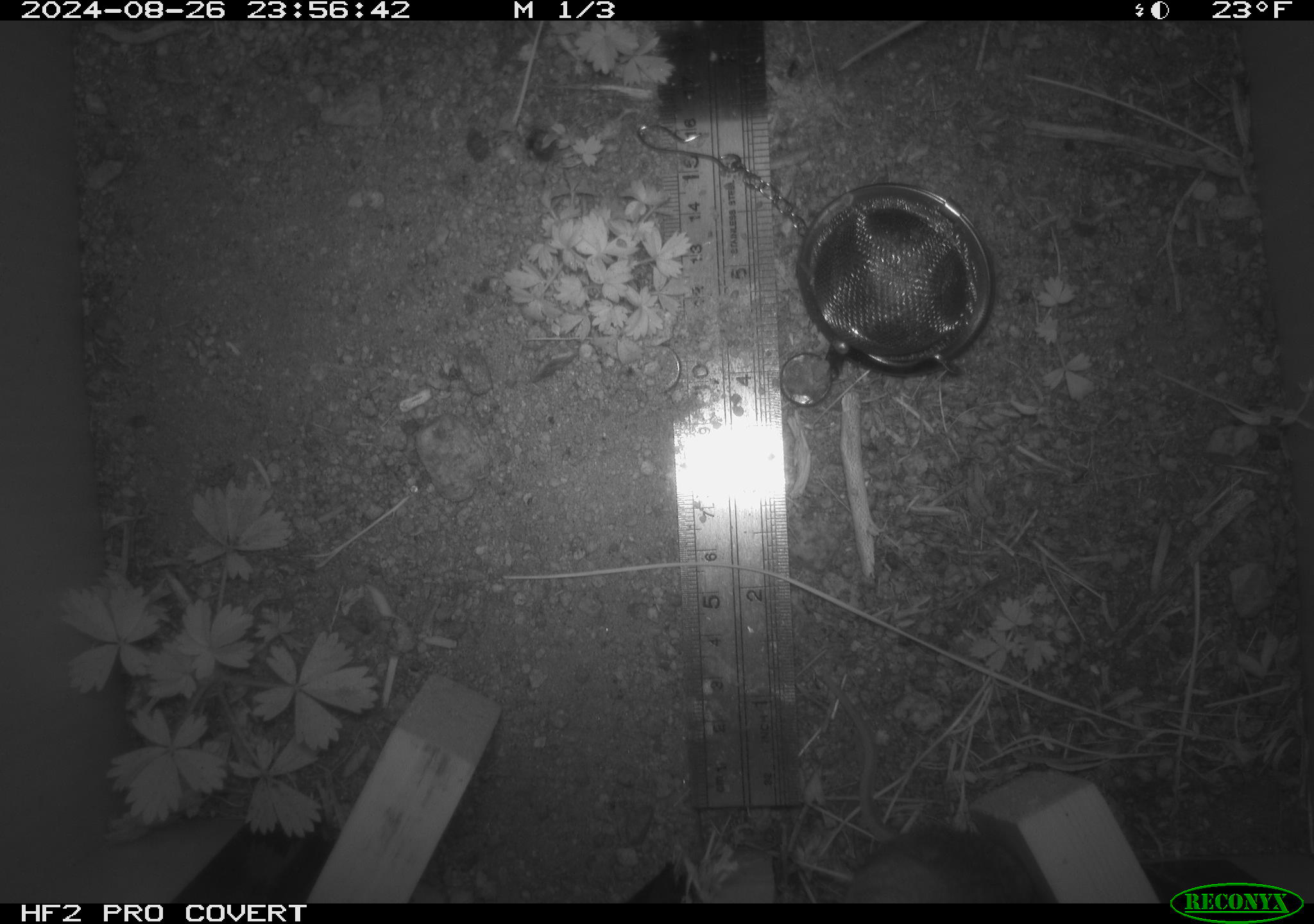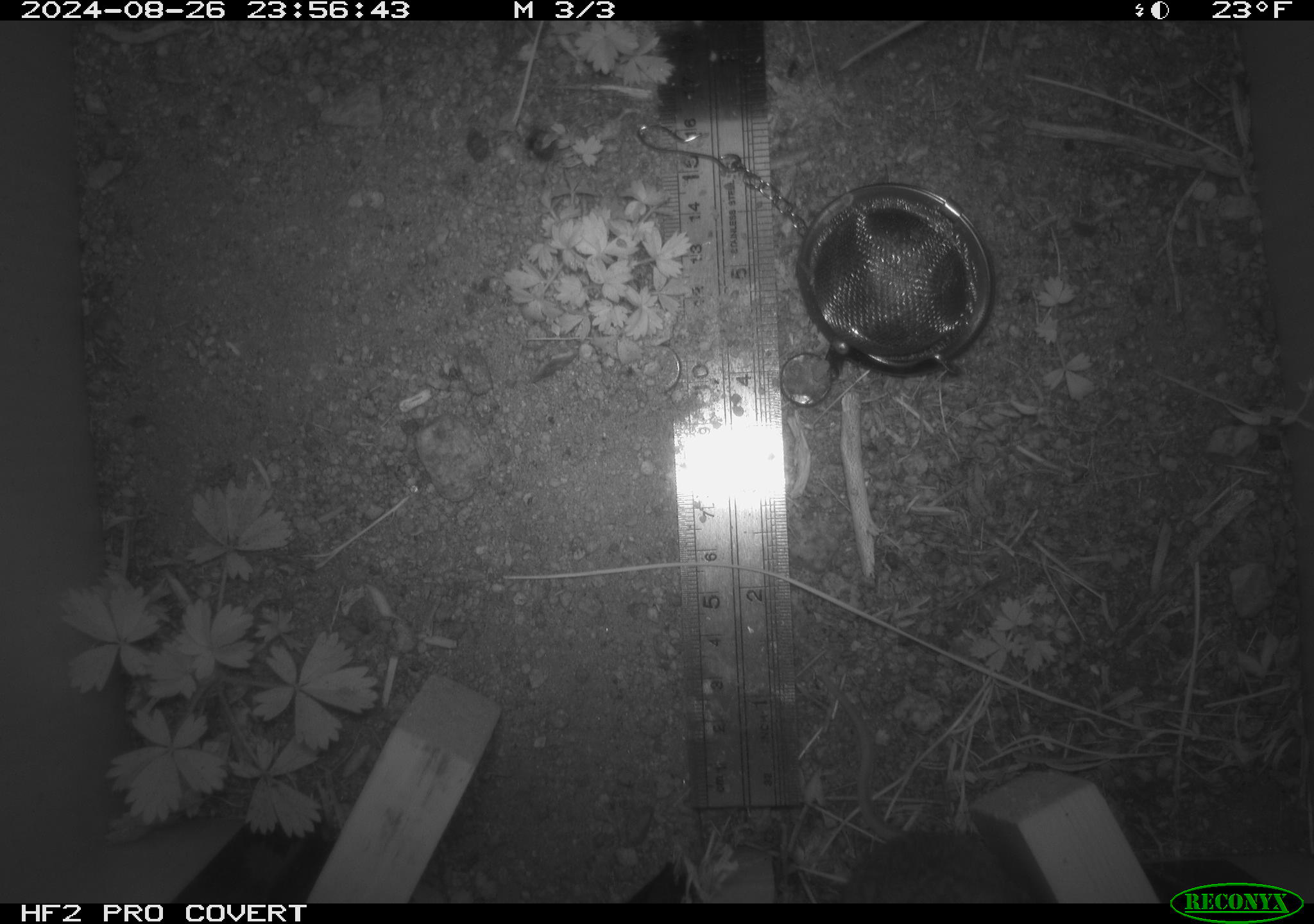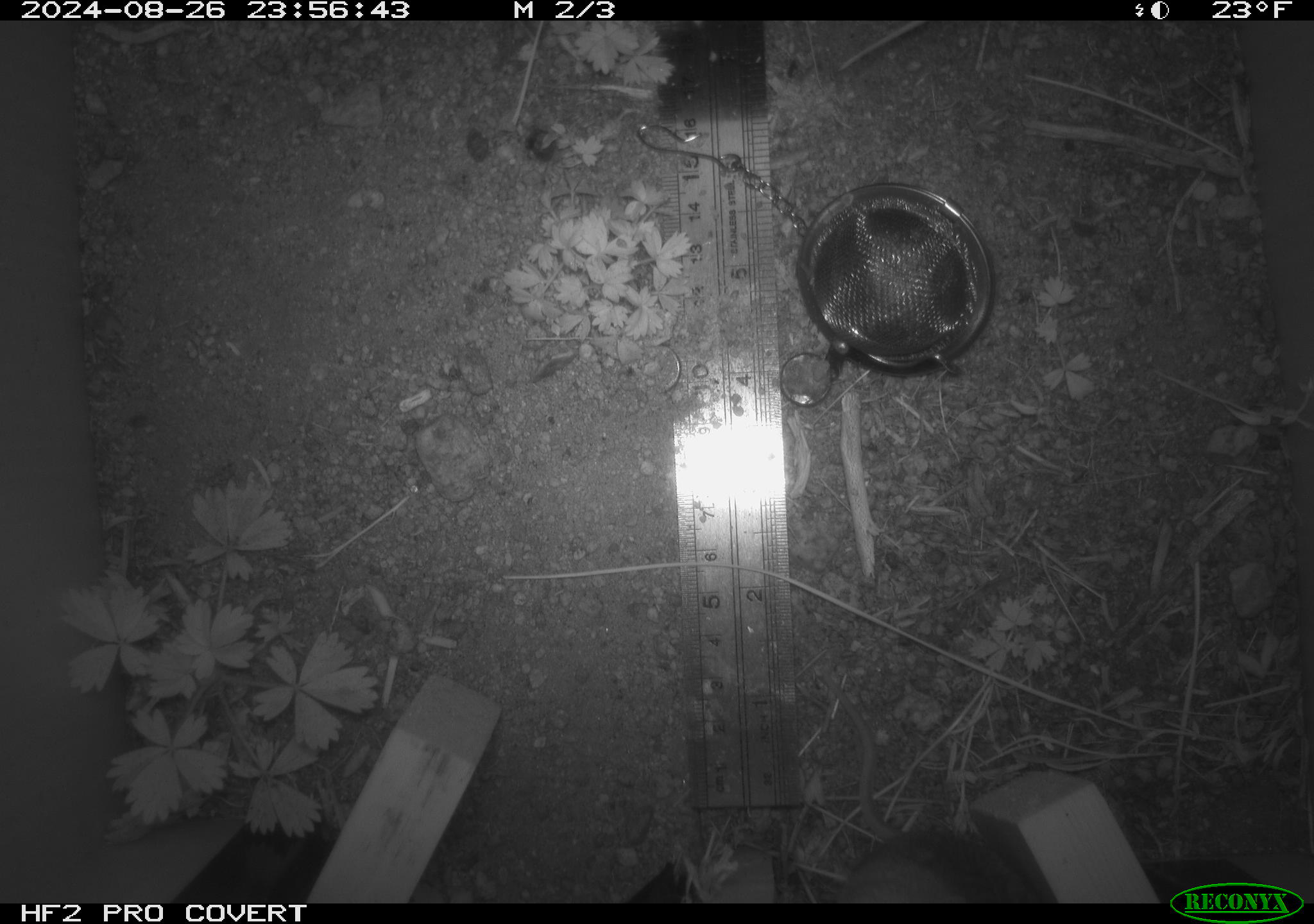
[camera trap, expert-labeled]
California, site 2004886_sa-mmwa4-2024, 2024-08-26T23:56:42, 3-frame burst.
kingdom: Animalia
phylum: Chordata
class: Mammalia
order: Rodentia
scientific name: Rodentia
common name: mouse species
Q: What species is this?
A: Mouse species (Rodentia).